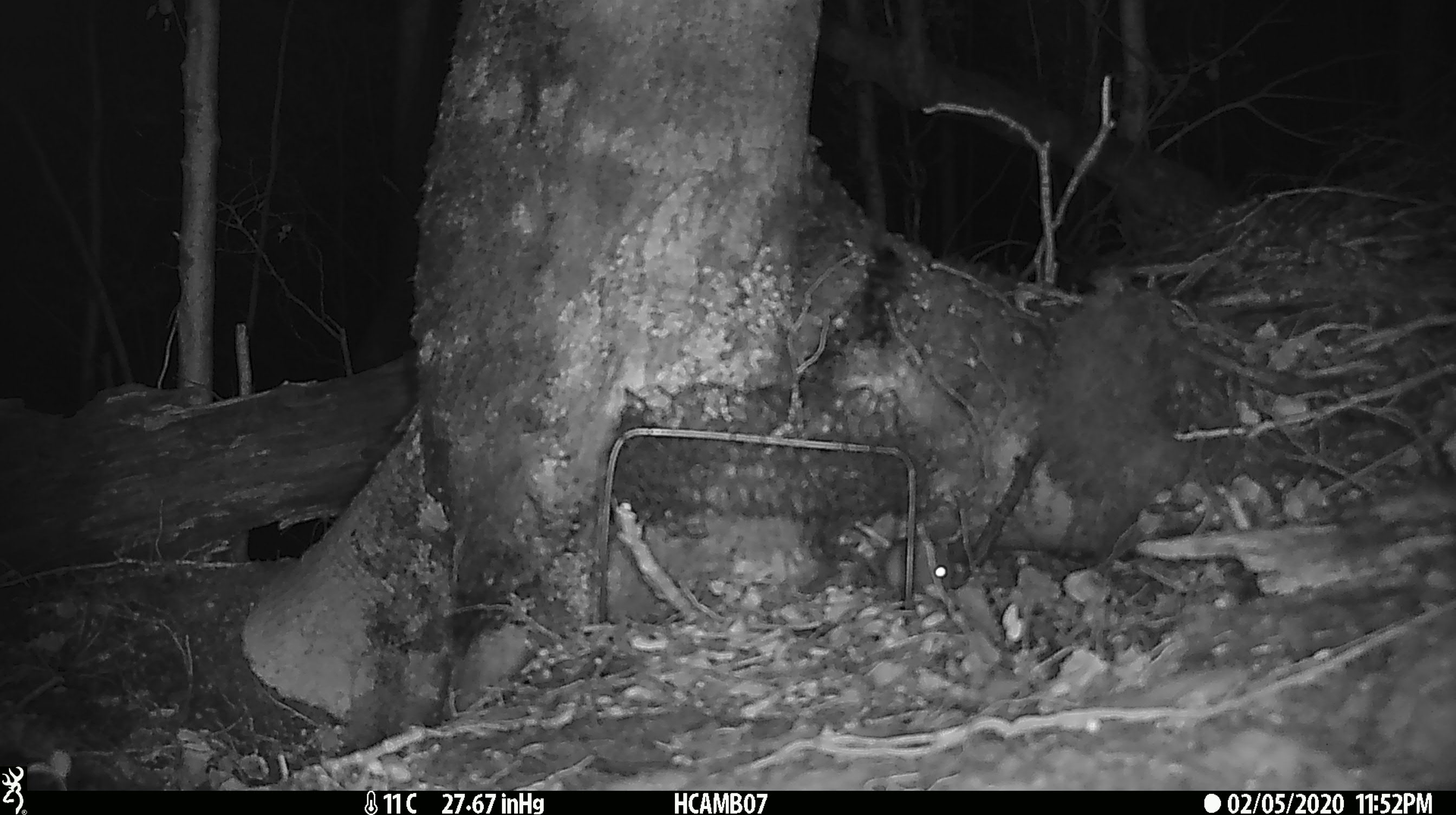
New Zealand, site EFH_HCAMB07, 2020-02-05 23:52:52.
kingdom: Animalia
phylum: Chordata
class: Mammalia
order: Rodentia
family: Muridae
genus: Mus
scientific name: Mus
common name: mouse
Mouse (Mus).